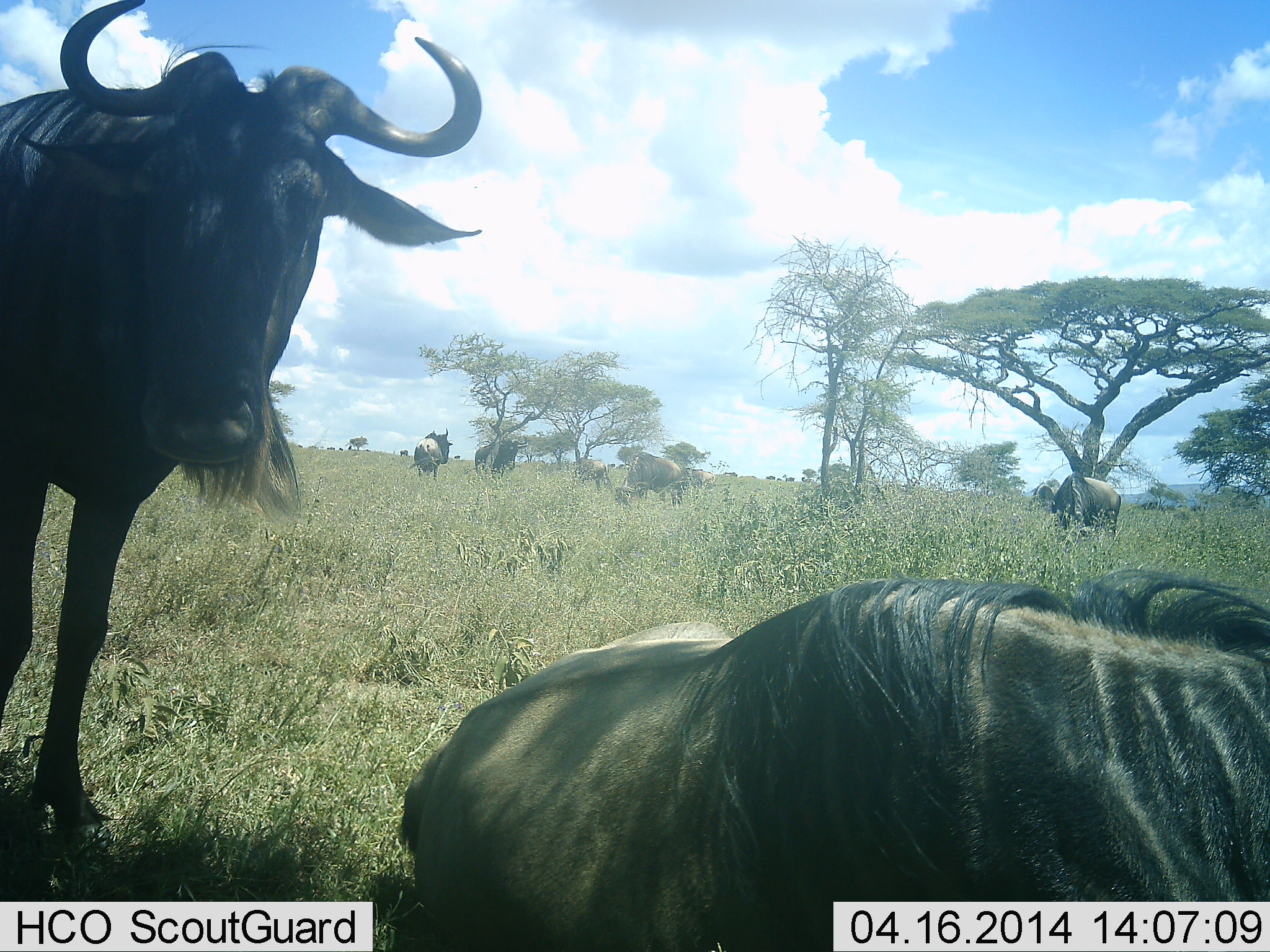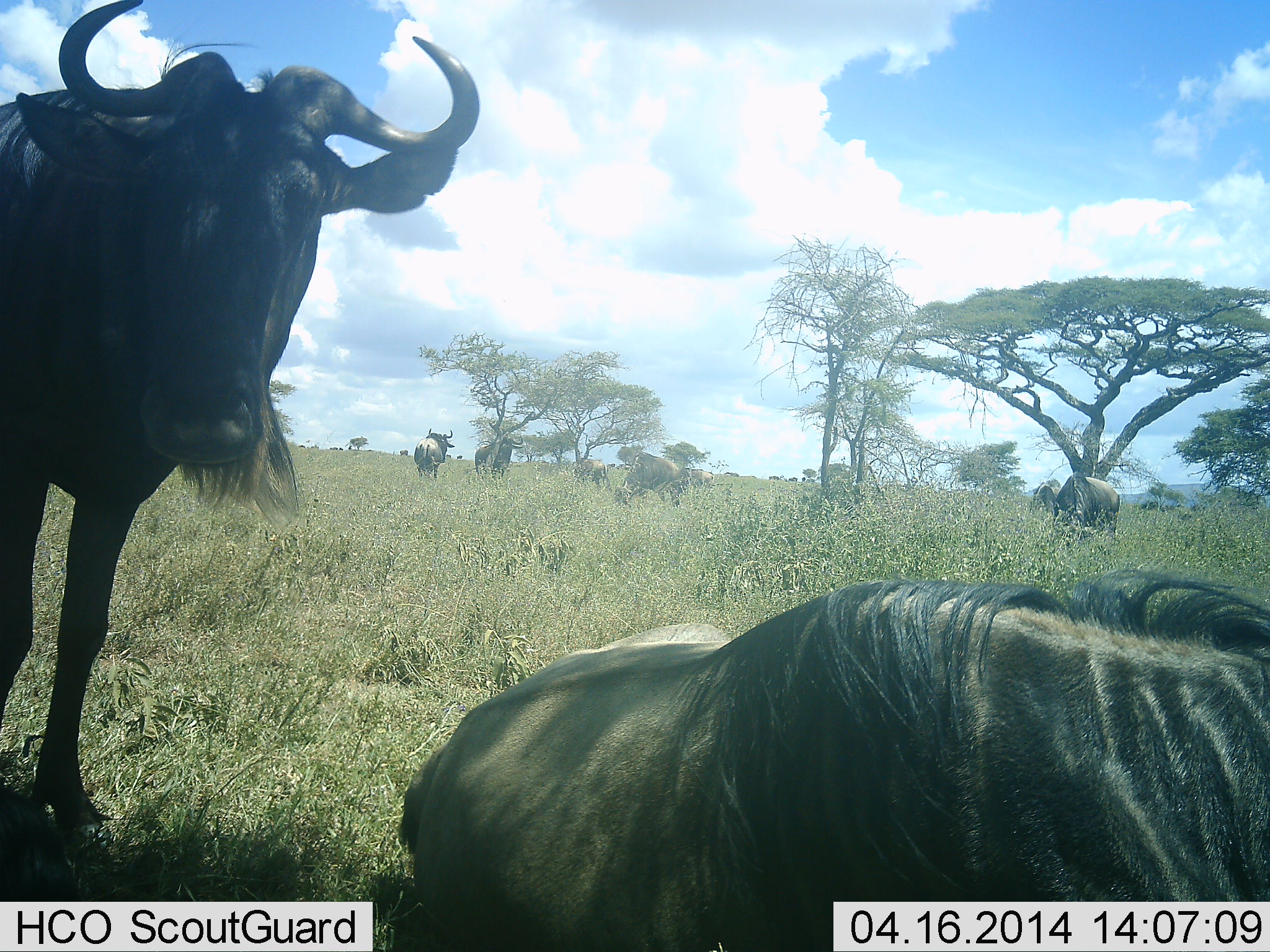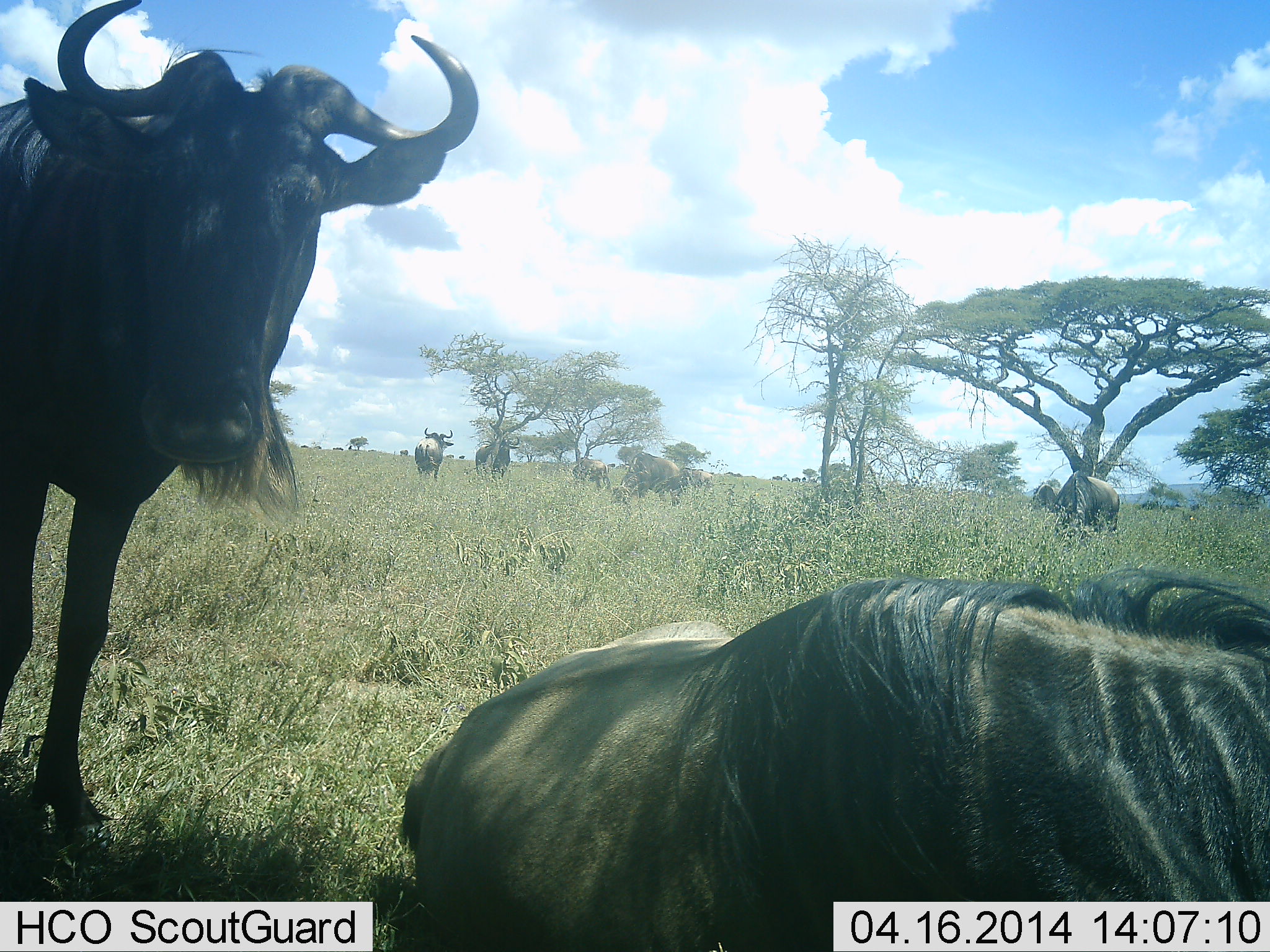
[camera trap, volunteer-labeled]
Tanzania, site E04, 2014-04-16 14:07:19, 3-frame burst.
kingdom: Animalia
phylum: Chordata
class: Mammalia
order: Artiodactyla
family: Bovidae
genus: Connochaetes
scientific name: Connochaetes taurinus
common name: blue wildebeest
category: wildebeest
Wildebeest (blue wildebeest) (Connochaetes taurinus), count 6. Behavior (volunteer vote fractions): standing 80%, resting 100%, moving 20%, interacting 0%. Young present (vote fraction): 0%. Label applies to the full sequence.